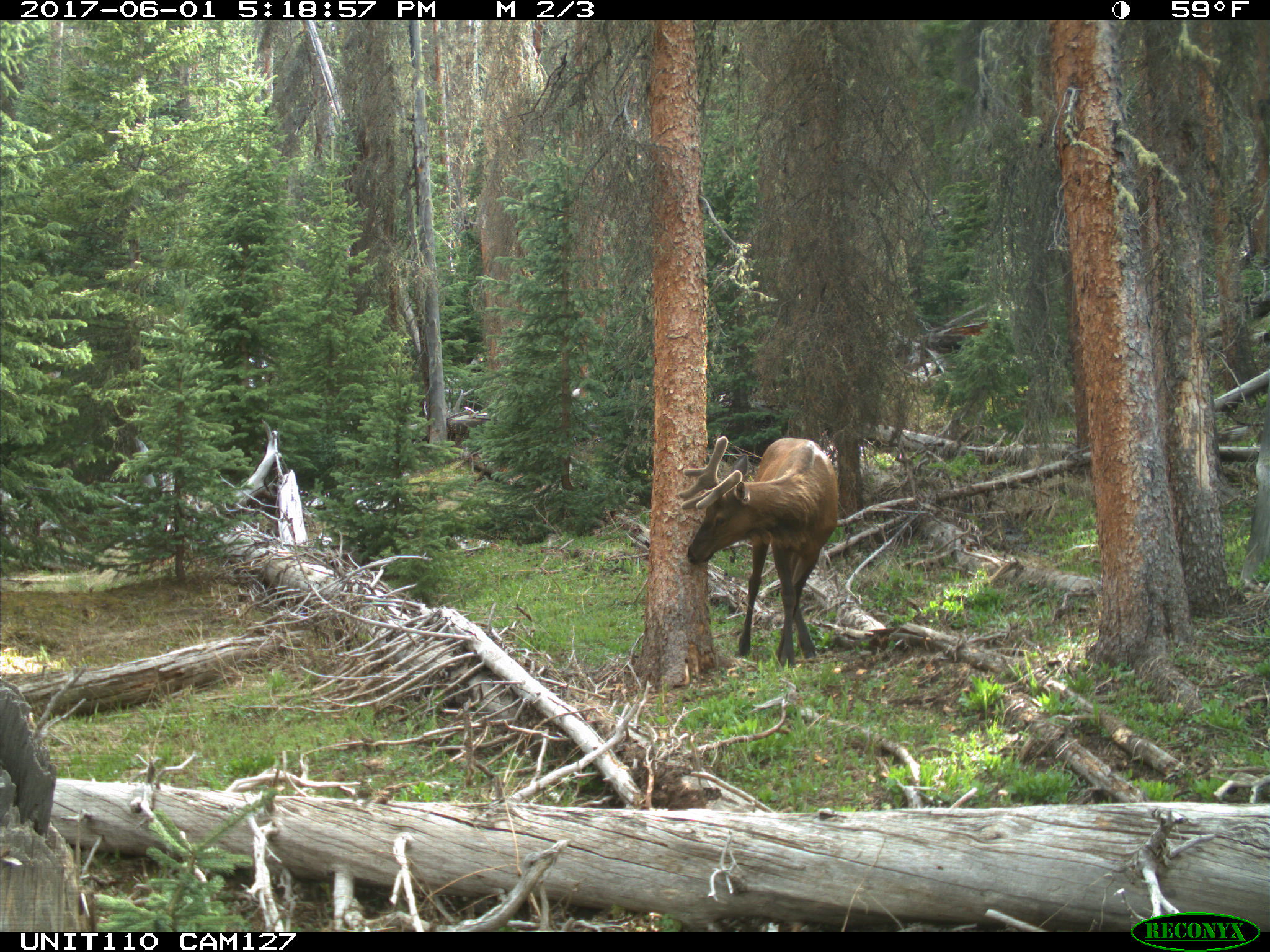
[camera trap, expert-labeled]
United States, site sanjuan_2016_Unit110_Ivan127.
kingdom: Animalia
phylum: Chordata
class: Mammalia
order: Artiodactyla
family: Cervidae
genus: Cervus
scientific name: Cervus elaphus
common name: red deer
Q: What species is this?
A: Cervus elaphus (red deer).